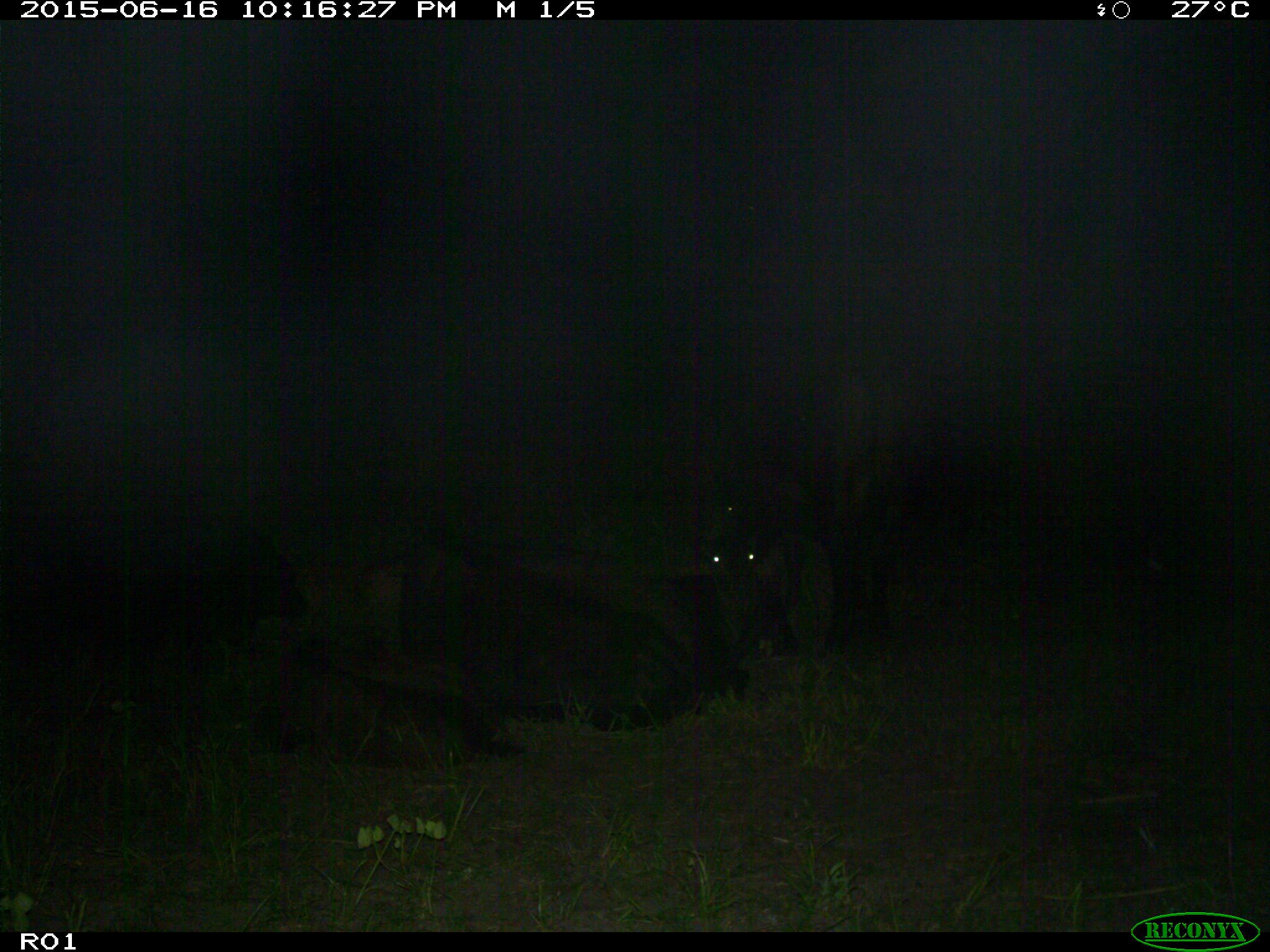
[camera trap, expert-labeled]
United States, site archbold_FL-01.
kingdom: Animalia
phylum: Chordata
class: Mammalia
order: Artiodactyla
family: Bovidae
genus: Bos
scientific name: Bos taurus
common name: domestic cow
Bos taurus (domestic cow).